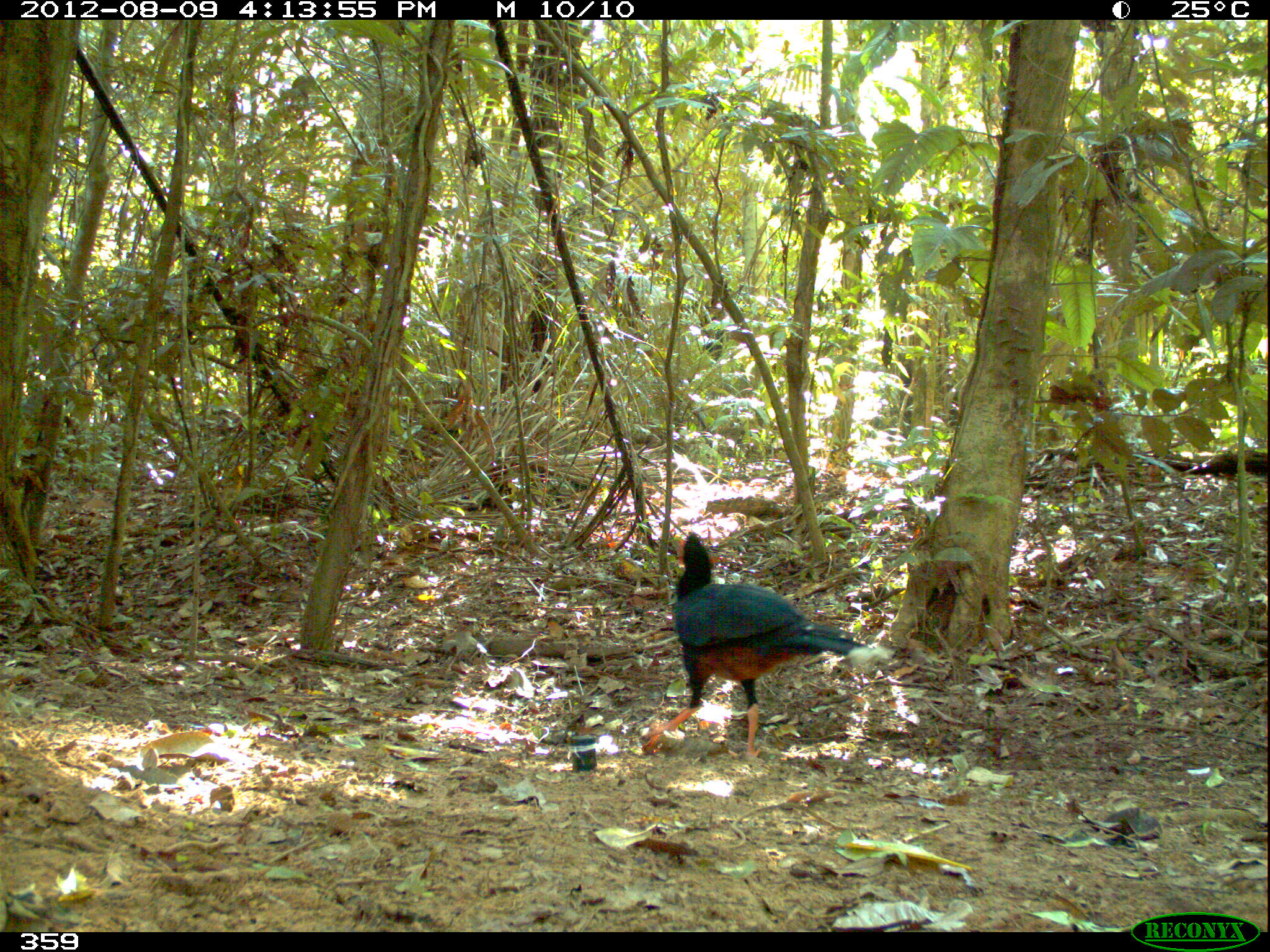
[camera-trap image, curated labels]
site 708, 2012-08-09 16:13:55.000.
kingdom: Animalia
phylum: Chordata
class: Aves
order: Galliformes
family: Cracidae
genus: Mitu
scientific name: Mitu tuberosum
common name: razor-billed curassow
Mitu tuberosum (razor-billed curassow).